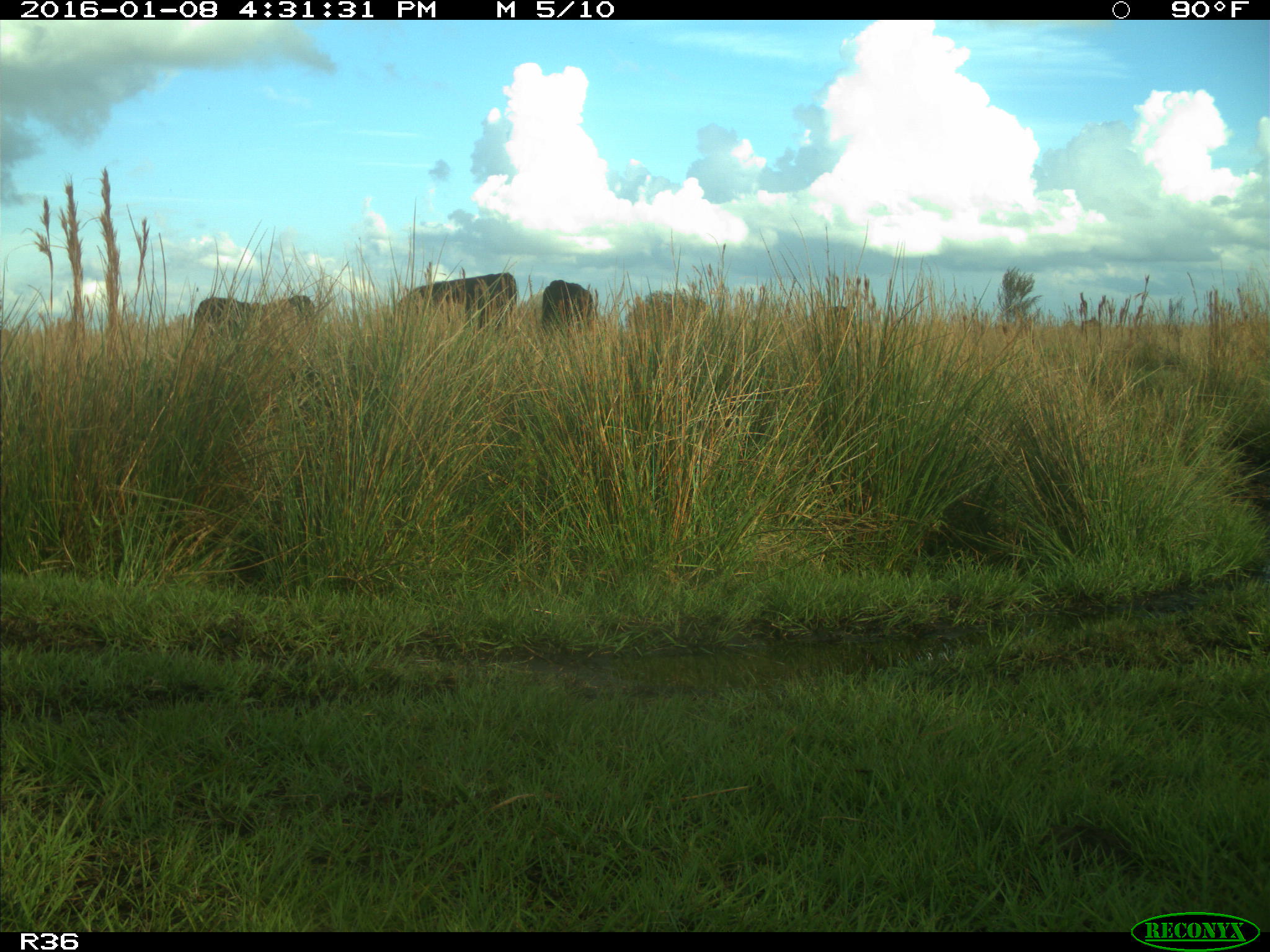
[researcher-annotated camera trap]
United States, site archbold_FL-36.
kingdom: Animalia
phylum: Chordata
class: Mammalia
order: Artiodactyla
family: Bovidae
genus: Bos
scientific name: Bos taurus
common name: domestic cow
Bos taurus (domestic cow).